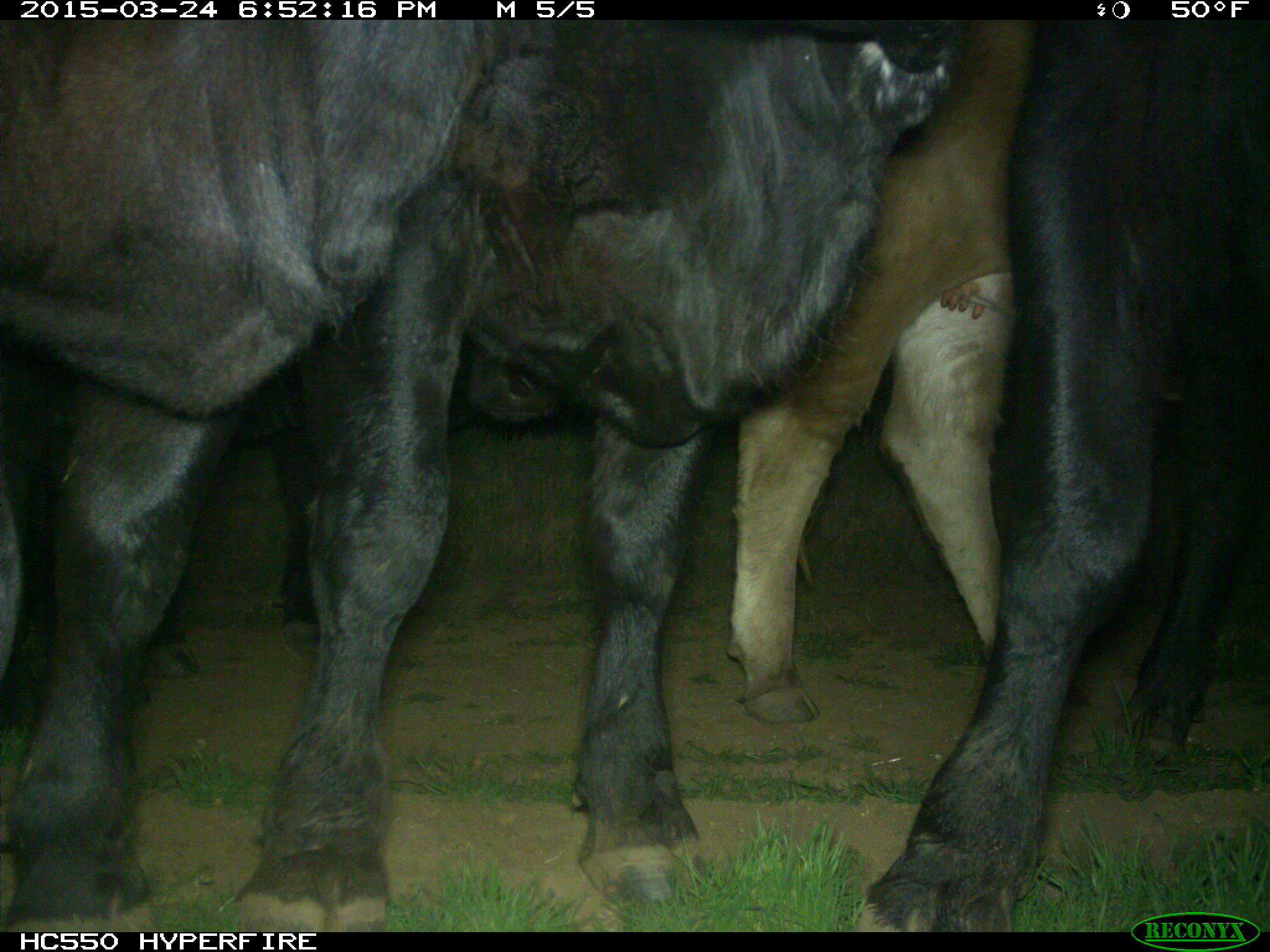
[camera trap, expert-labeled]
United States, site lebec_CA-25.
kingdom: Animalia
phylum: Chordata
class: Mammalia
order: Artiodactyla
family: Bovidae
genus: Bos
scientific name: Bos taurus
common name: domestic cow